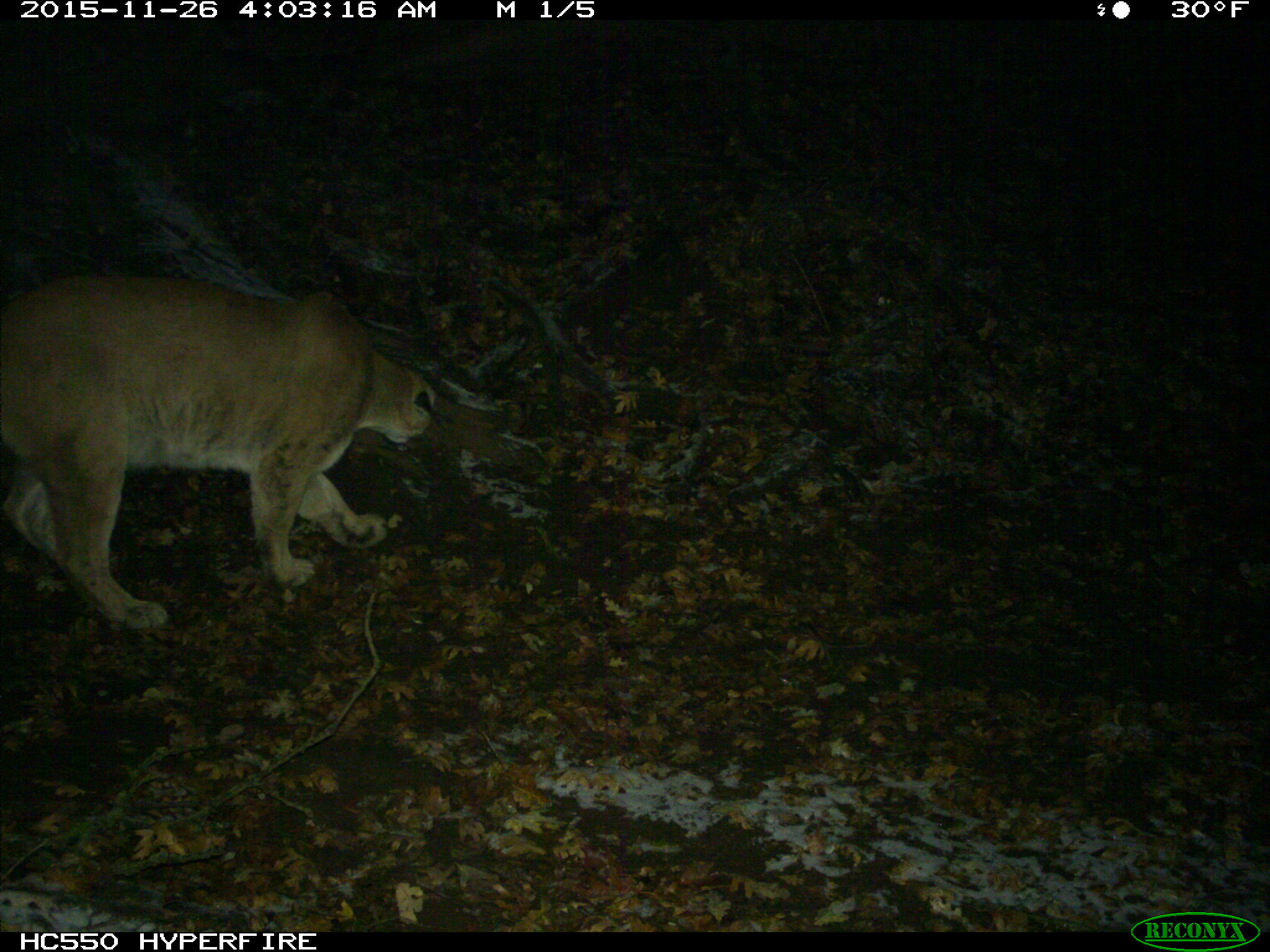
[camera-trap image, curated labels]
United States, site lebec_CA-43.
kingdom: Animalia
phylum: Chordata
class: Mammalia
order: Carnivora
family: Felidae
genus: Puma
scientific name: Puma concolor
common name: mountain lion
Puma concolor (mountain lion).